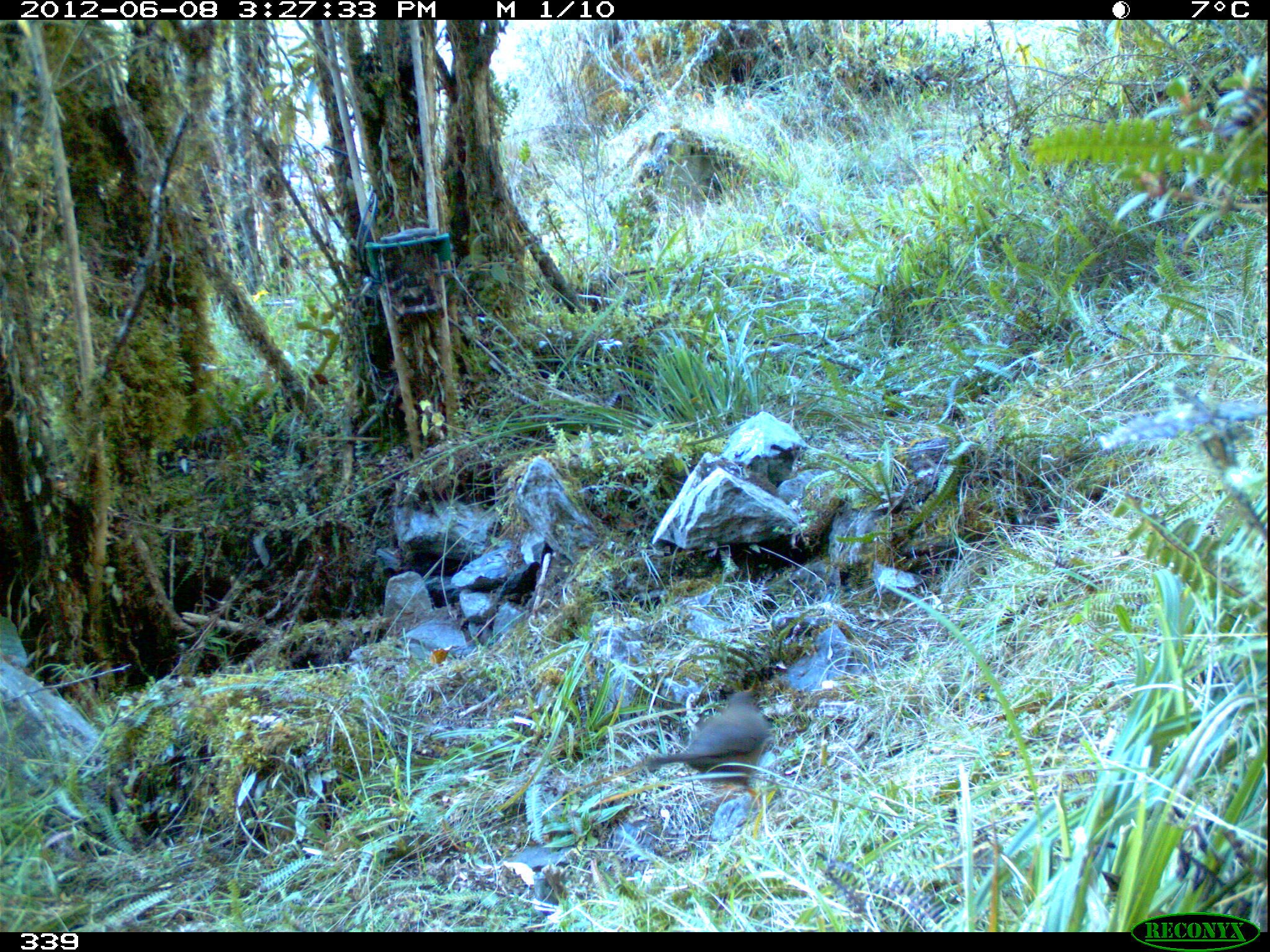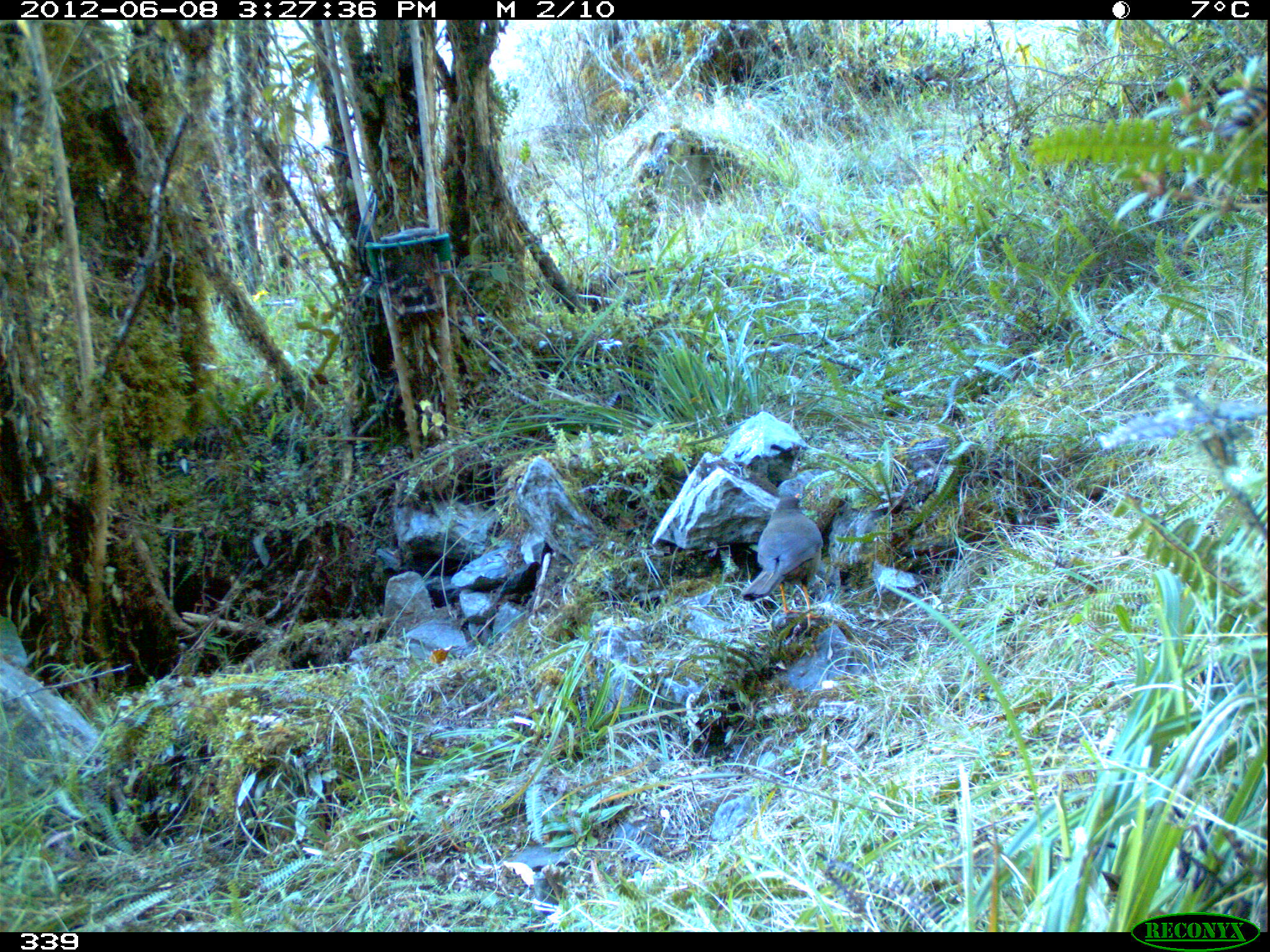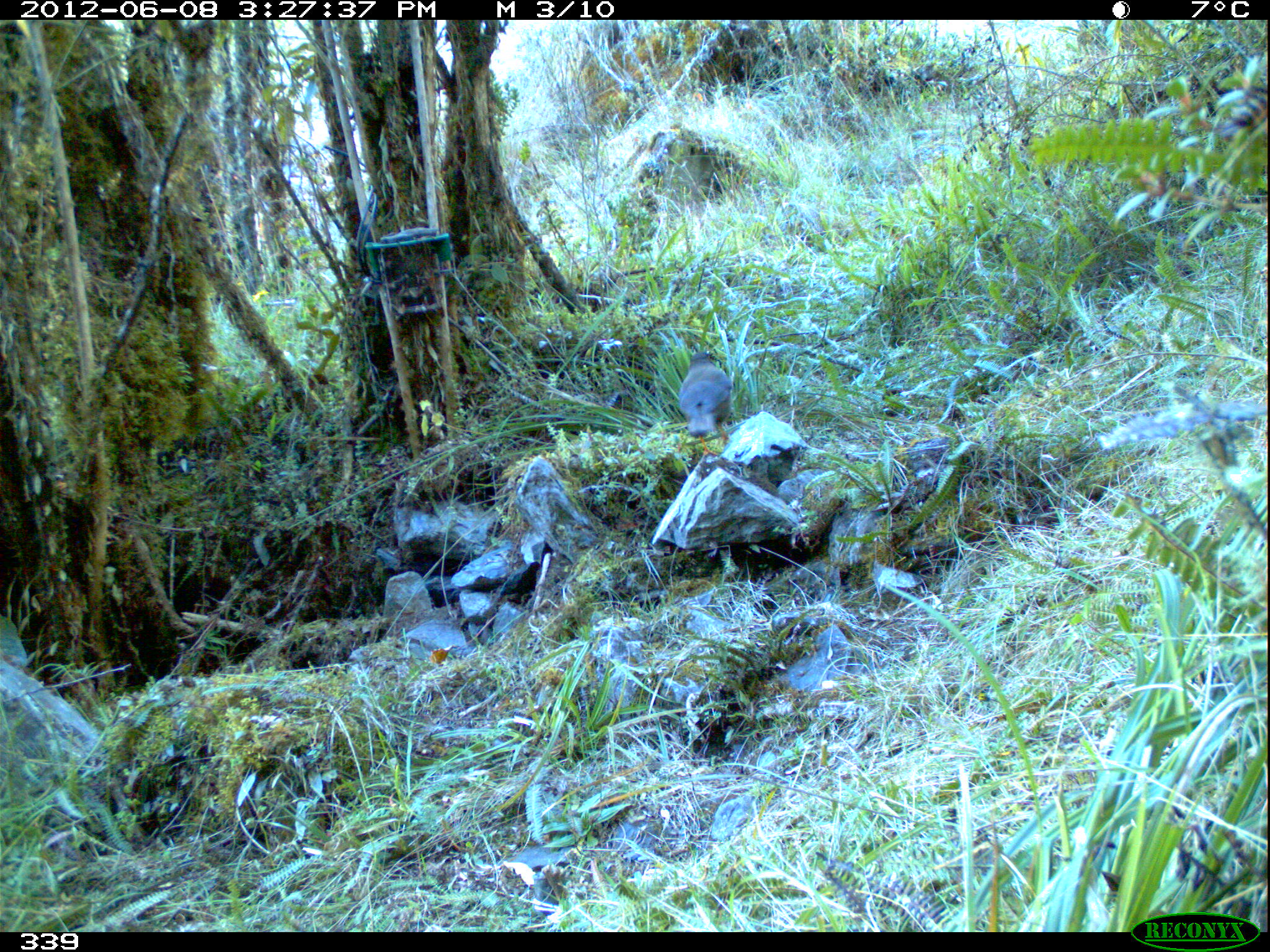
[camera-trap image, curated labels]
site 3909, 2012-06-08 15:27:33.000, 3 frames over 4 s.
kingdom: Animalia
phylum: Chordata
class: Aves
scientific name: Aves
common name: bird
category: unknown bird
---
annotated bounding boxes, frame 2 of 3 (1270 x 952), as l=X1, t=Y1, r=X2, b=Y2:
unknown bird: l=739, t=492, r=824, b=627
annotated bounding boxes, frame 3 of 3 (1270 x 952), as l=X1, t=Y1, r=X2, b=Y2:
unknown bird: l=677, t=351, r=735, b=458